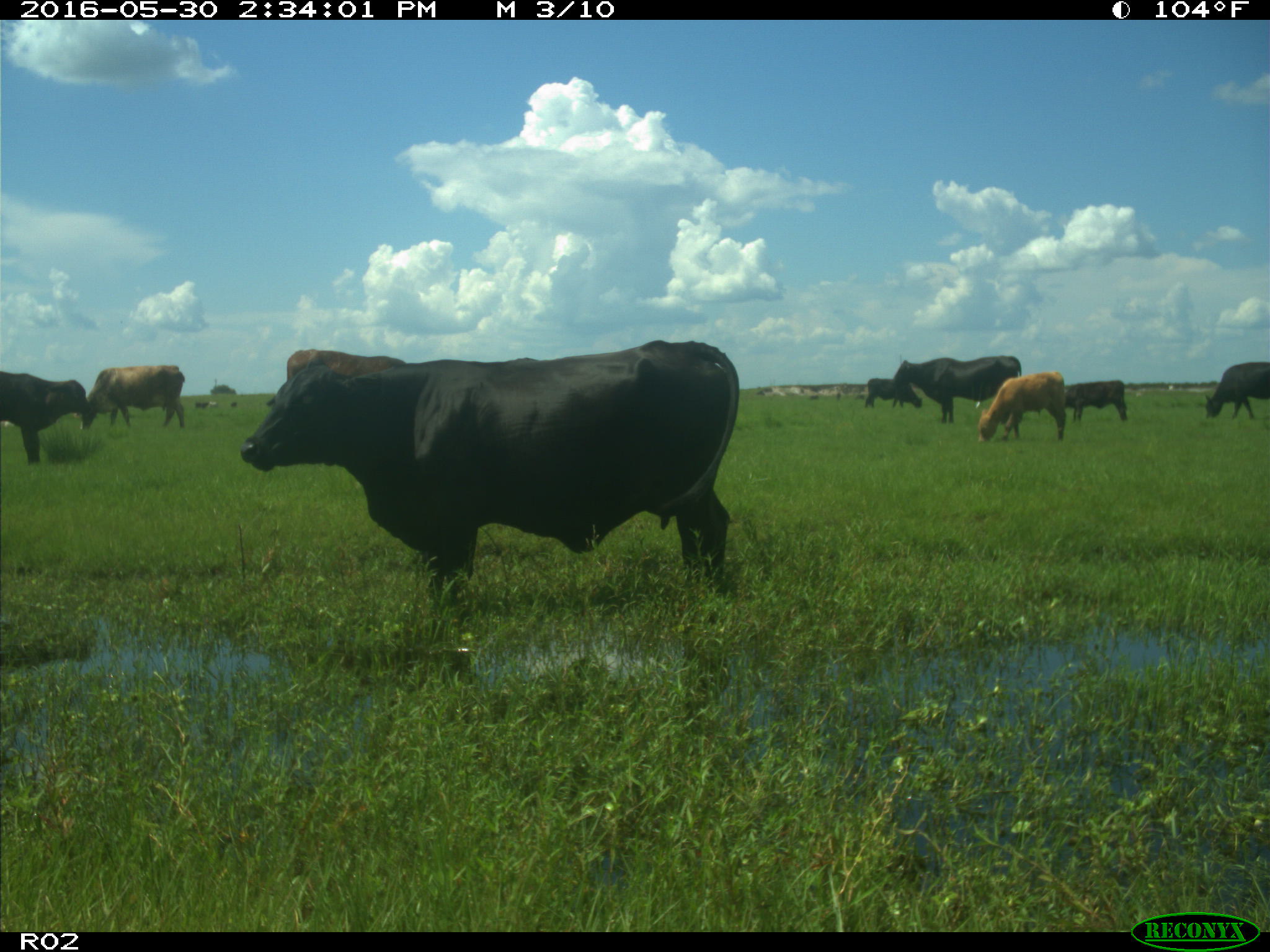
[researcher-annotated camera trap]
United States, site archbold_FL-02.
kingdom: Animalia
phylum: Chordata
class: Mammalia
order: Artiodactyla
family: Bovidae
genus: Bos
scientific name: Bos taurus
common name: domestic cow